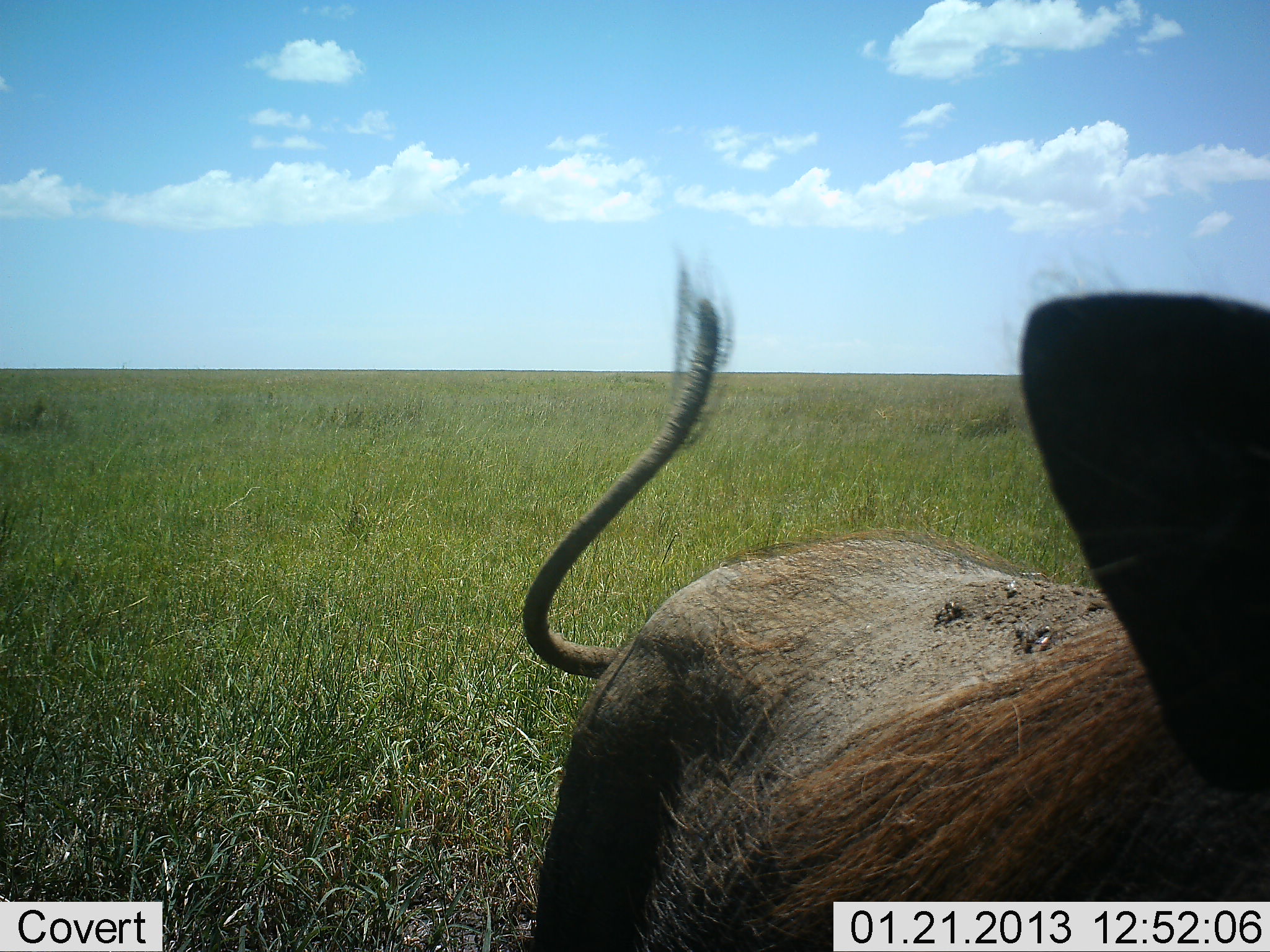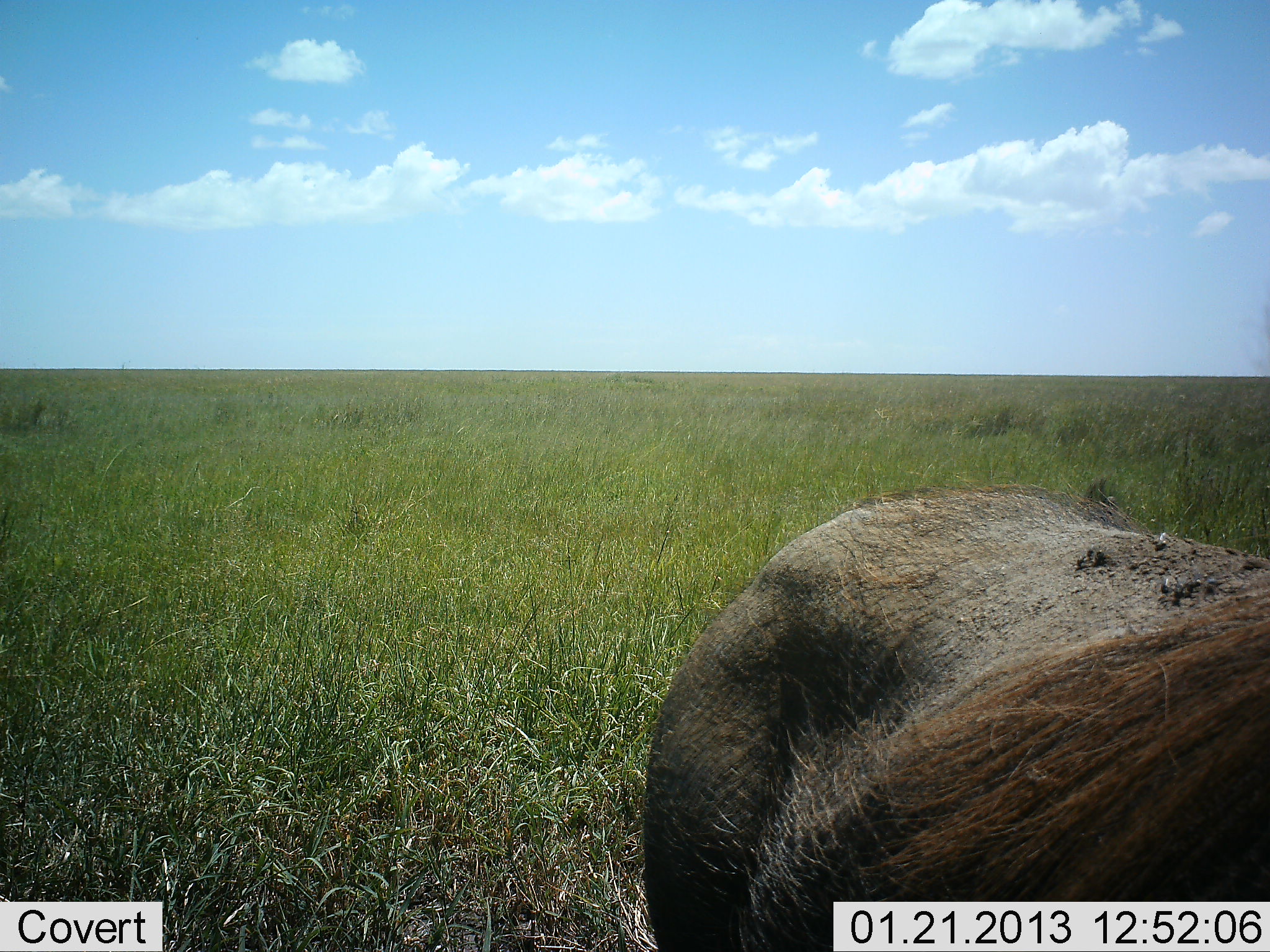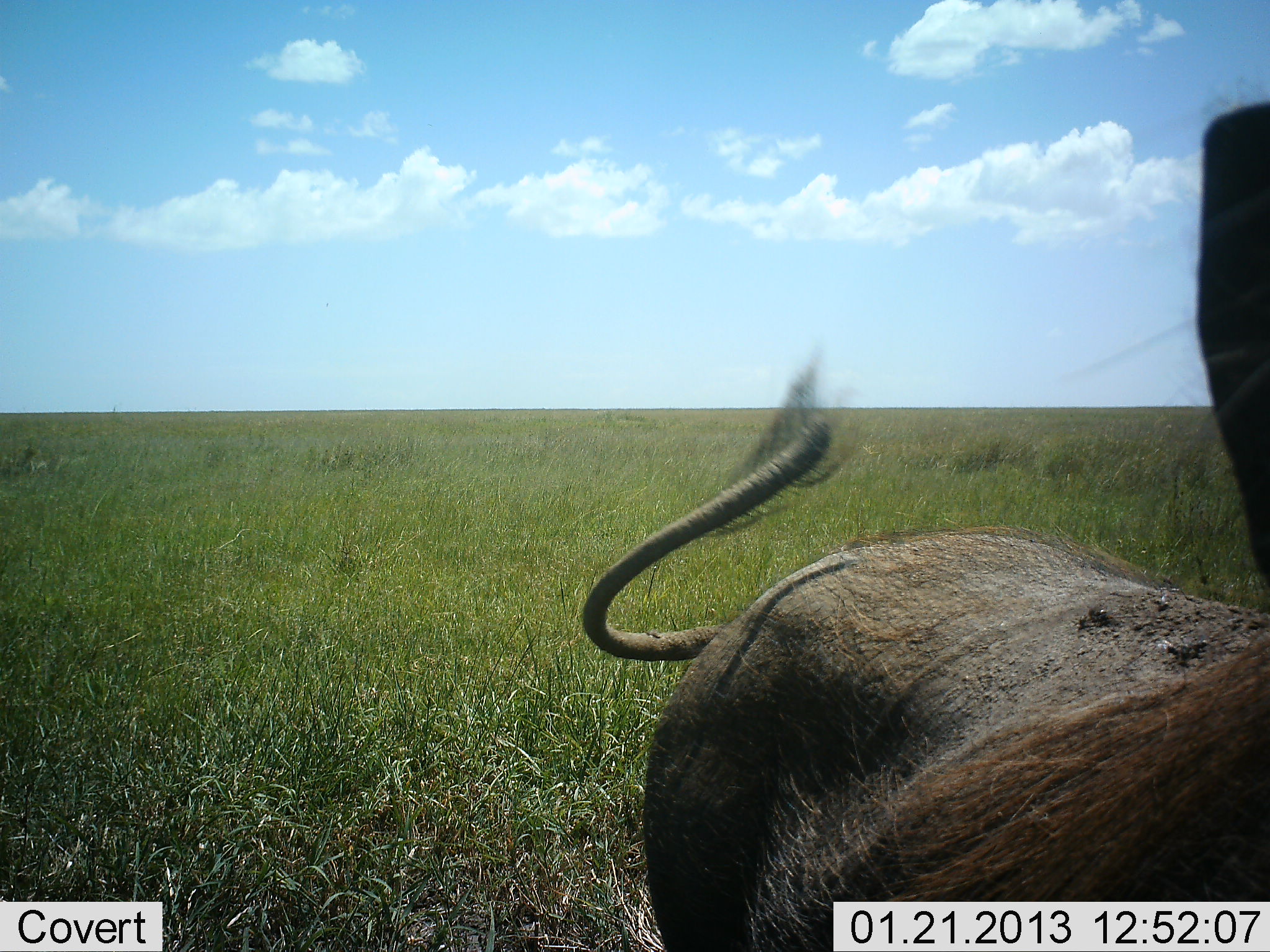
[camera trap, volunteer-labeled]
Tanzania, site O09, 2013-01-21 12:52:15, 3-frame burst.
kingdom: Animalia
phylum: Chordata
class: Mammalia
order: Artiodactyla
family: Suidae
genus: Phacochoerus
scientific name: Phacochoerus africanus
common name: warthog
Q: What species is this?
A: Warthog (Phacochoerus africanus).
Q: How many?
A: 1.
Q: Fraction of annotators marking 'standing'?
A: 74%.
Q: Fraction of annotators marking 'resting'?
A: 0%.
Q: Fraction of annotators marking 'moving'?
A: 23%.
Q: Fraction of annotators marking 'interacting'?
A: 6%.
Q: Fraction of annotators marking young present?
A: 0%.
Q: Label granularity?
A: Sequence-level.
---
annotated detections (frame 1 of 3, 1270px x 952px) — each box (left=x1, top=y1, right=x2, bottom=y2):
animal: (left=518, top=242, right=1270, bottom=952)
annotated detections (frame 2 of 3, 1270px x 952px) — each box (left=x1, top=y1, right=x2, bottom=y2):
animal: (left=642, top=482, right=1270, bottom=952)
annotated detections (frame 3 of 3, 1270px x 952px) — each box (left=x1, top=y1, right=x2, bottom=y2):
animal: (left=582, top=100, right=1270, bottom=951)